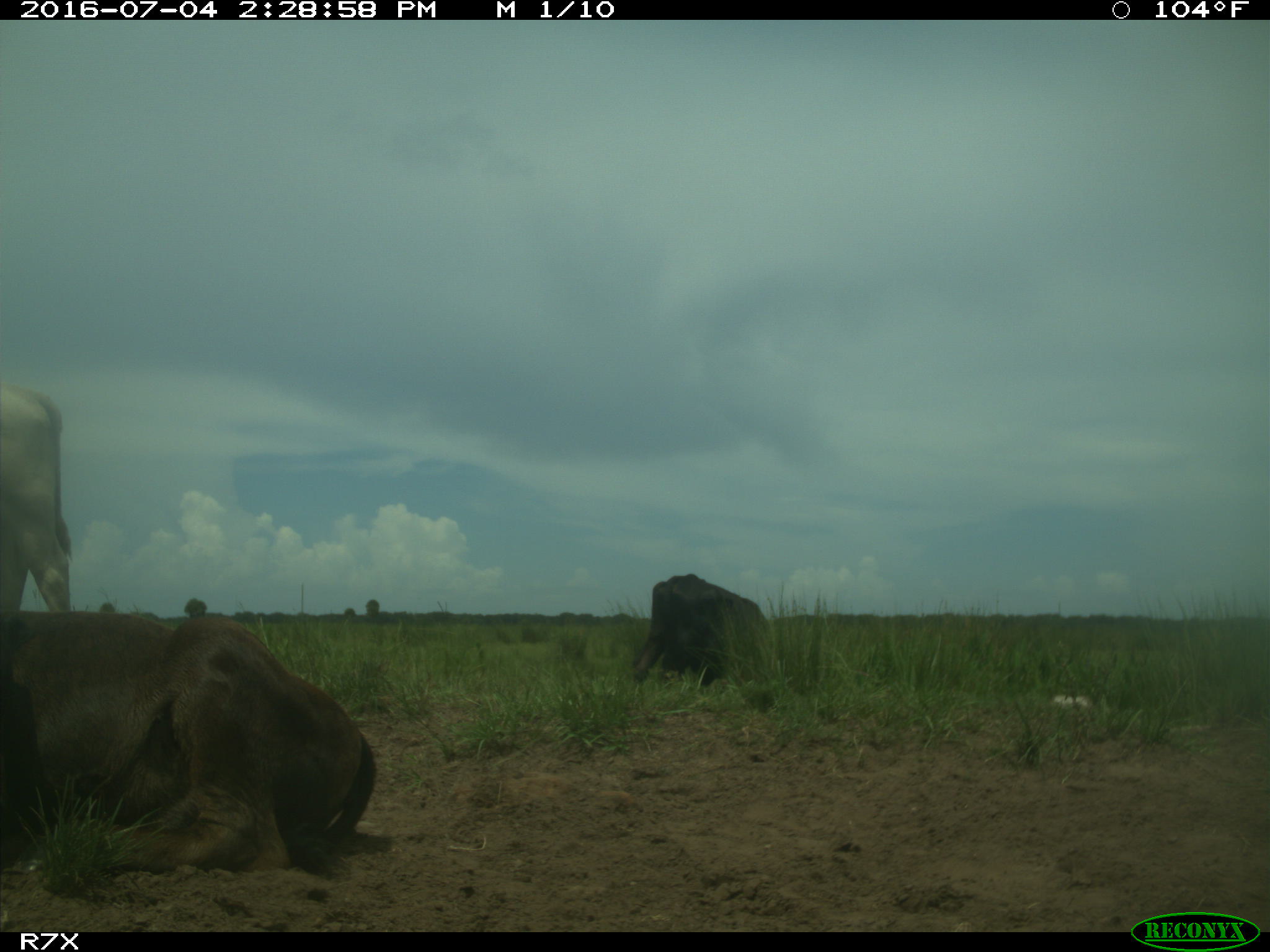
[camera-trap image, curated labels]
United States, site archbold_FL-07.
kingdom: Animalia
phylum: Chordata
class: Mammalia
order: Artiodactyla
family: Bovidae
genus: Bos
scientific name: Bos taurus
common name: domestic cow